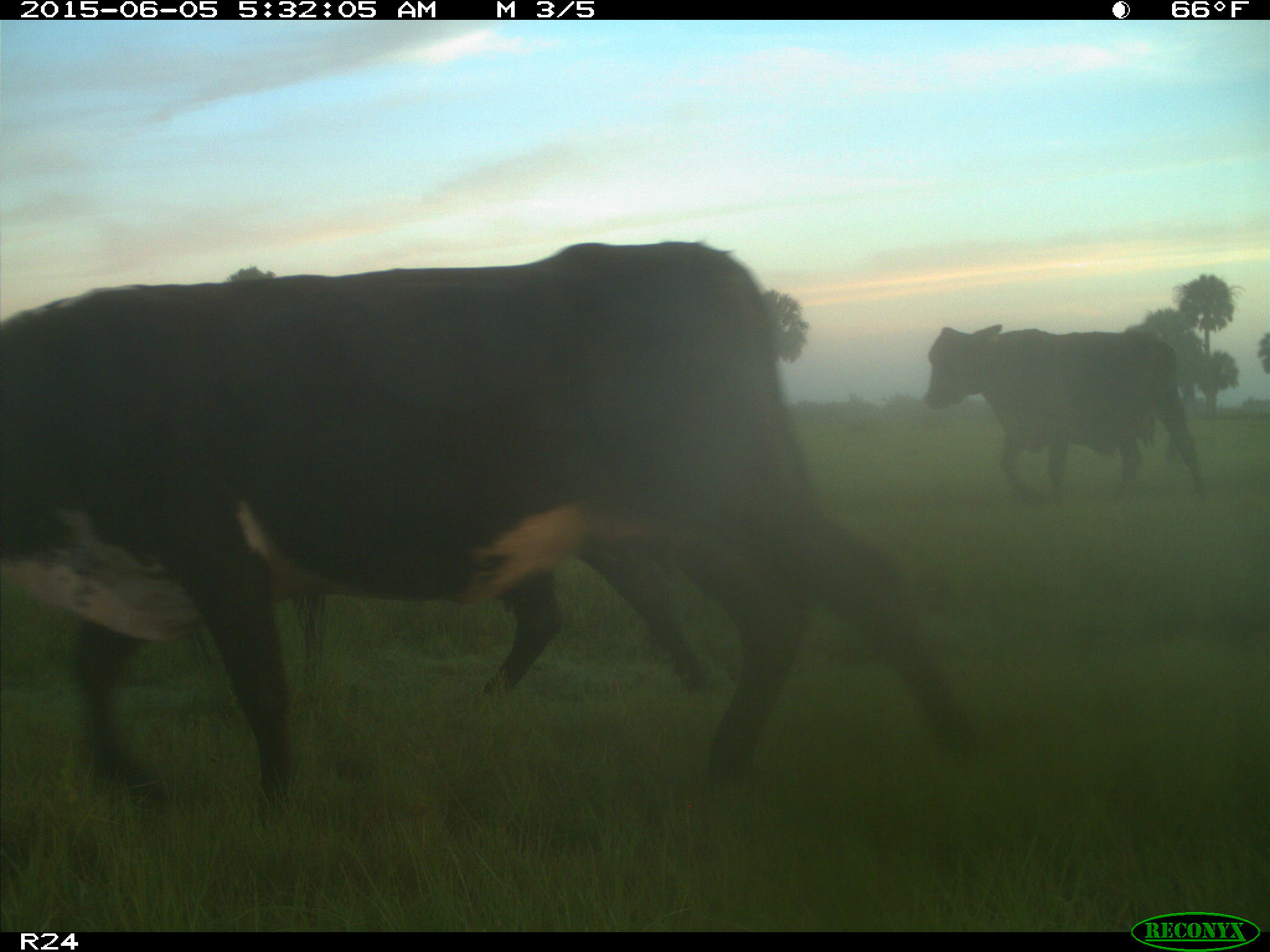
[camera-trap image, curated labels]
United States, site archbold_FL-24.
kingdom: Animalia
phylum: Chordata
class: Mammalia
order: Artiodactyla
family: Bovidae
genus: Bos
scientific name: Bos taurus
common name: domestic cow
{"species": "Bos taurus (domestic cow)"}